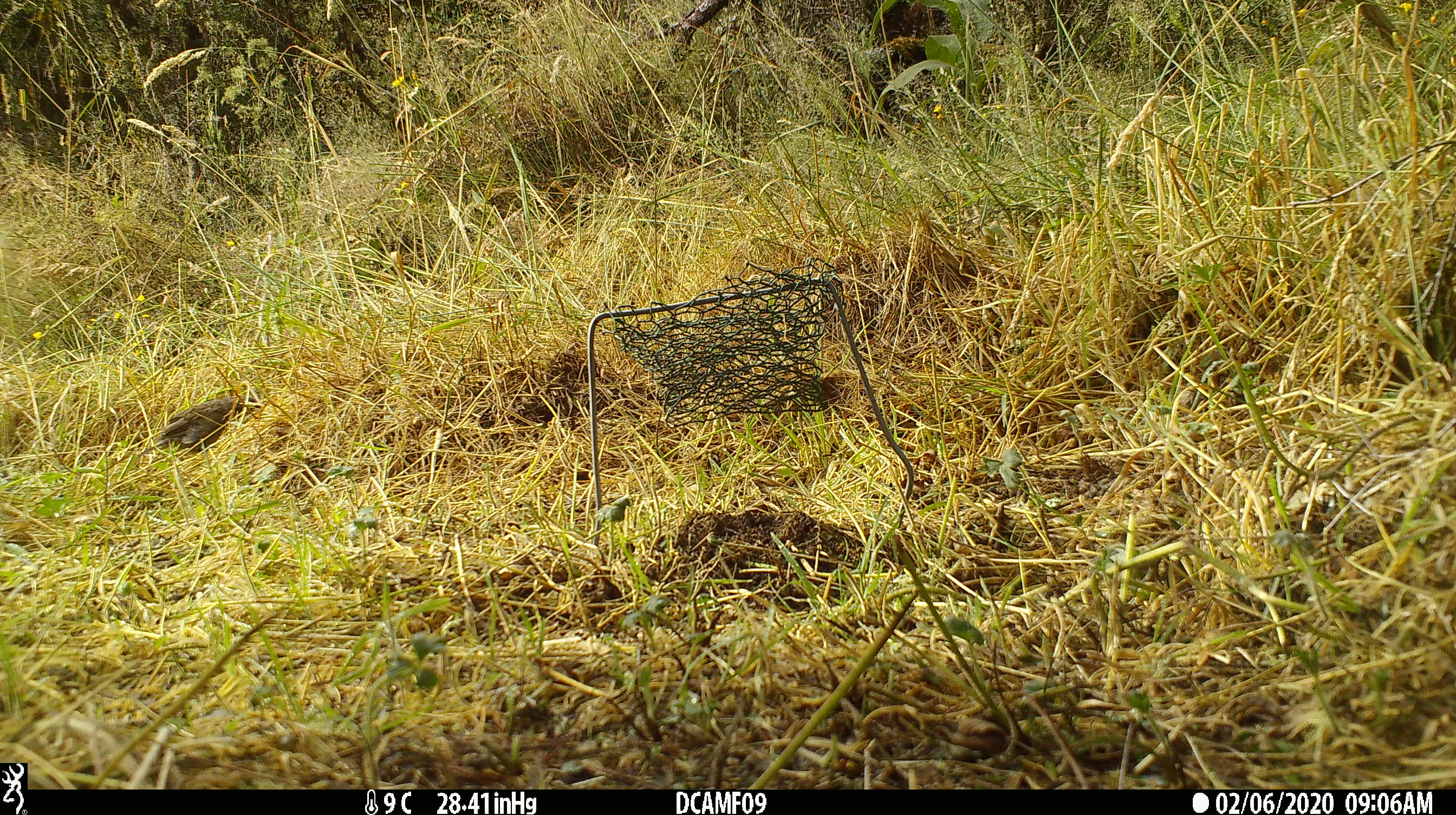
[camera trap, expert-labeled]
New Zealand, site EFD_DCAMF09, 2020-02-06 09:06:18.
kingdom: Animalia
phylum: Chordata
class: Aves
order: Passeriformes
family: Prunellidae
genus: Prunella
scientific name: Prunella modularis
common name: dunnock